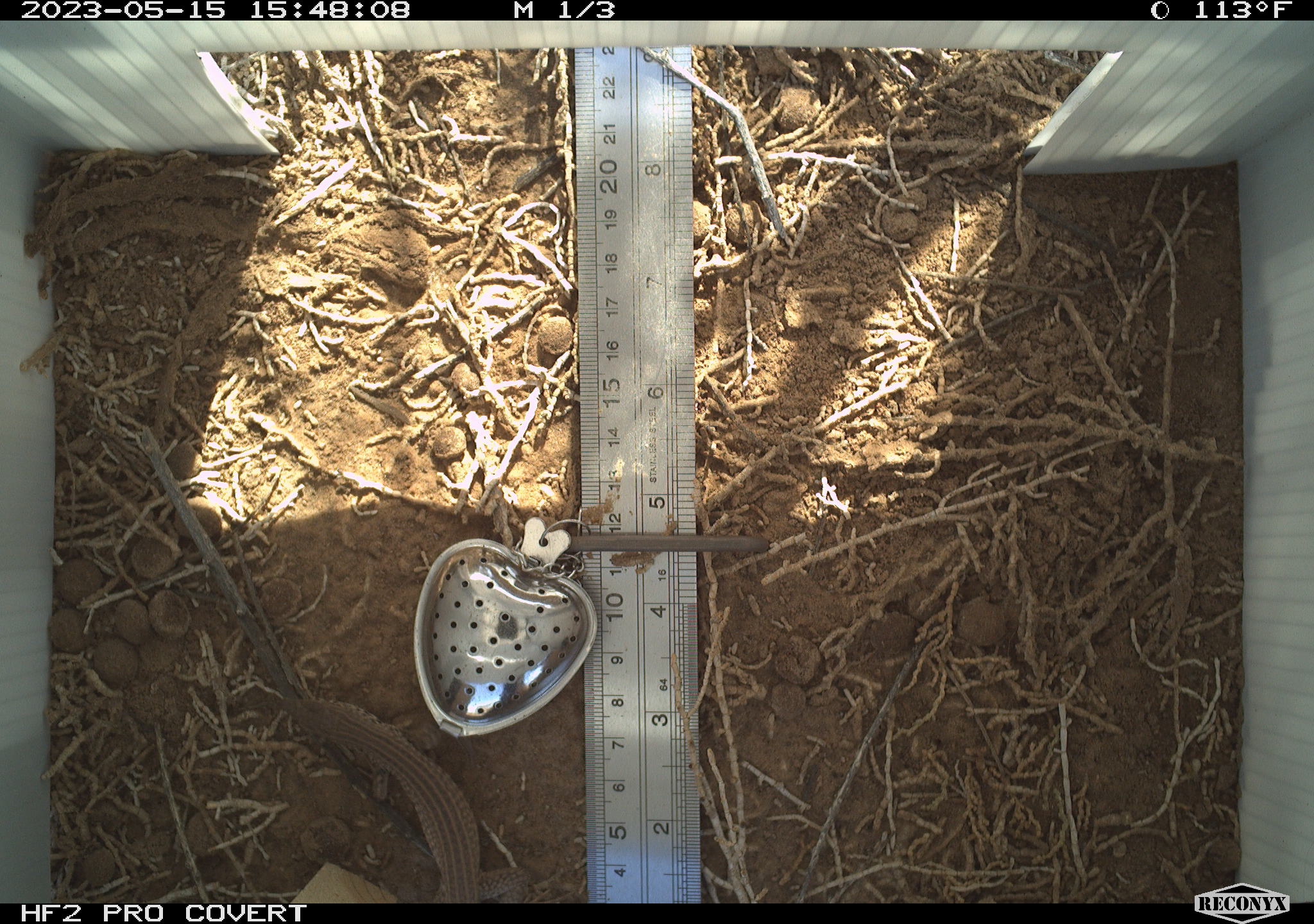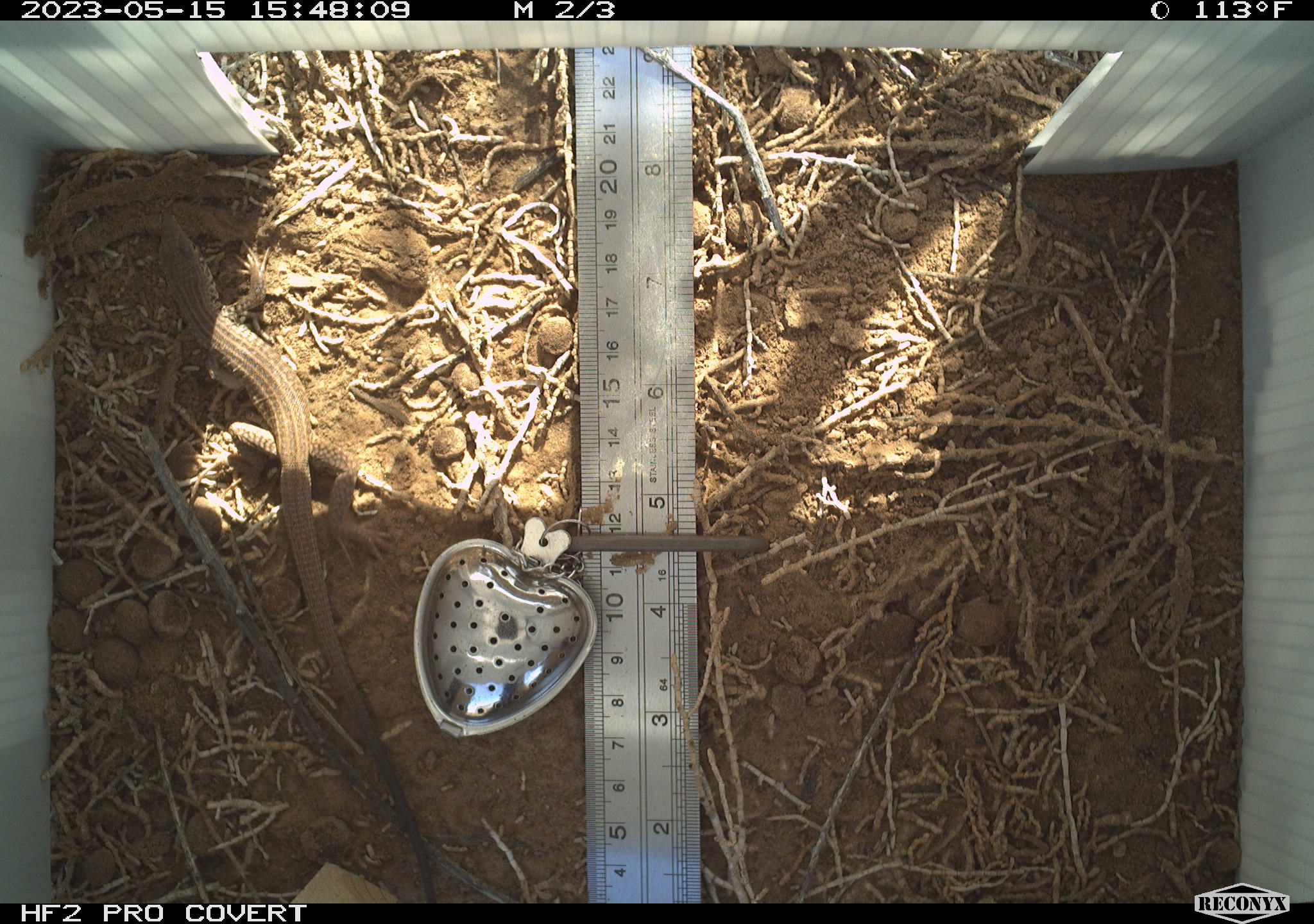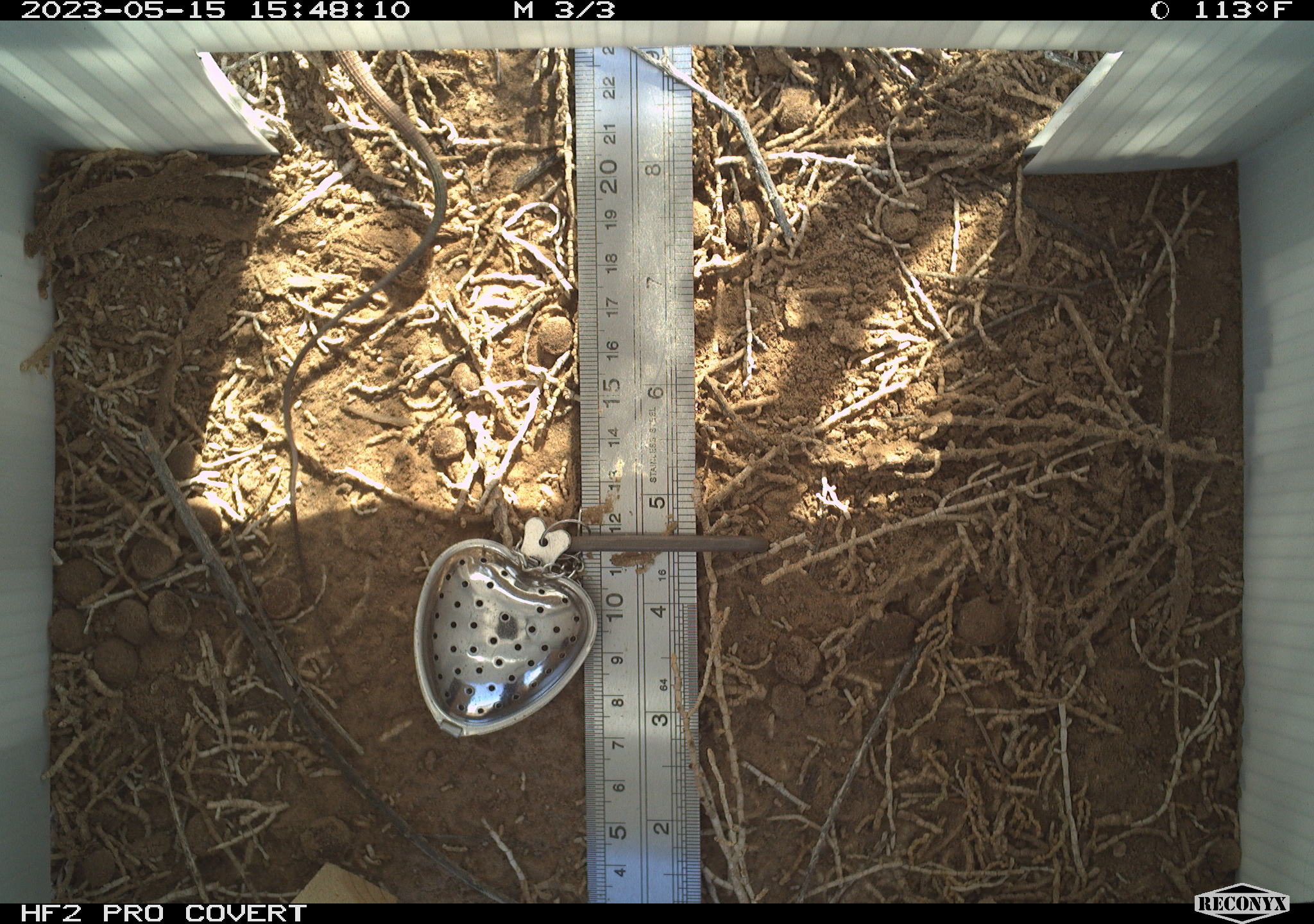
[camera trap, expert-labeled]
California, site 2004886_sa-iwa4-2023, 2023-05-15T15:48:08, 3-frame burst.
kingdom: Animalia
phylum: Chordata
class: Reptilia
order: Squamata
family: Teiidae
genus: Aspidoscelis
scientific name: Aspidoscelis tigris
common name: western whiptail